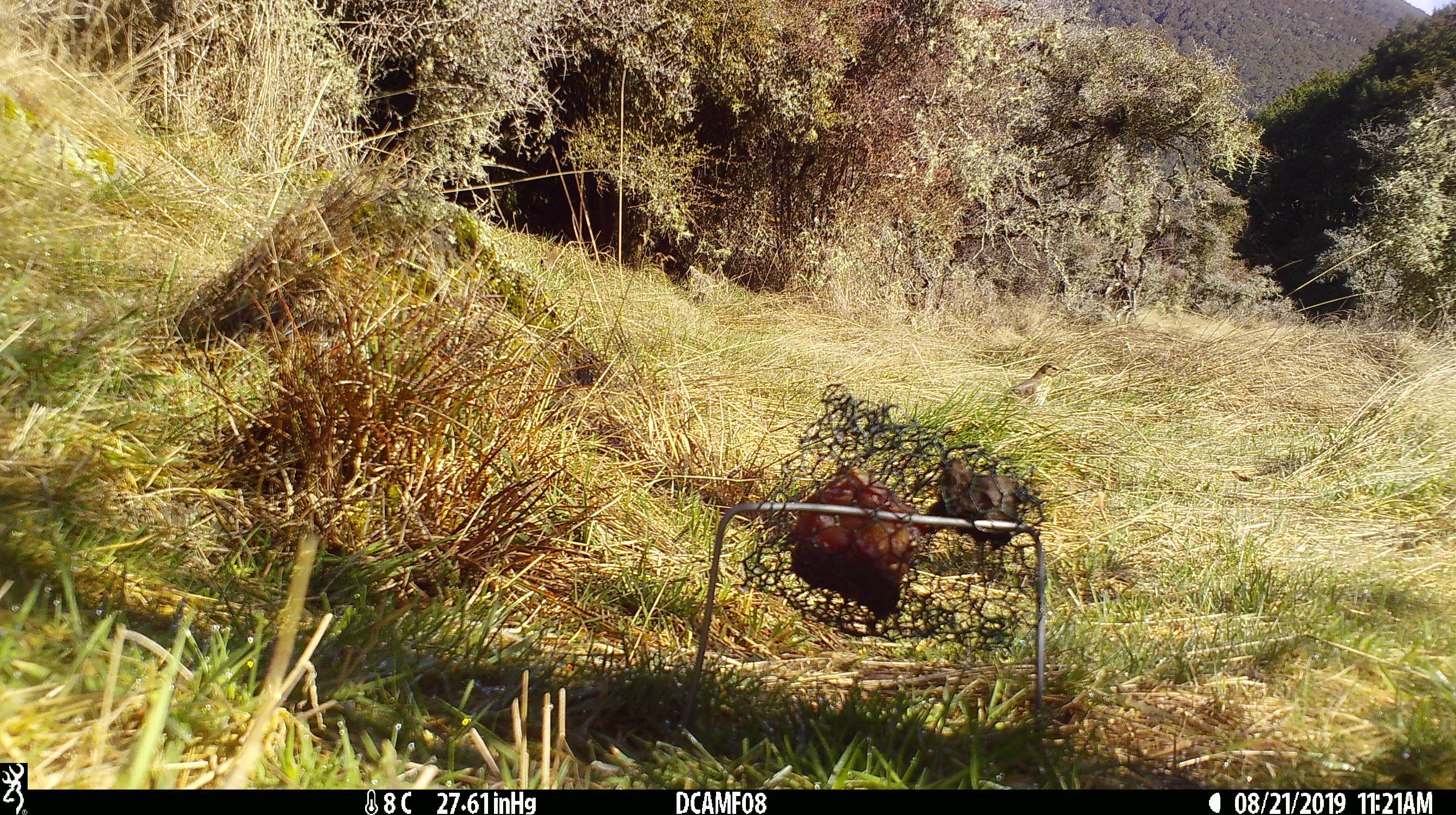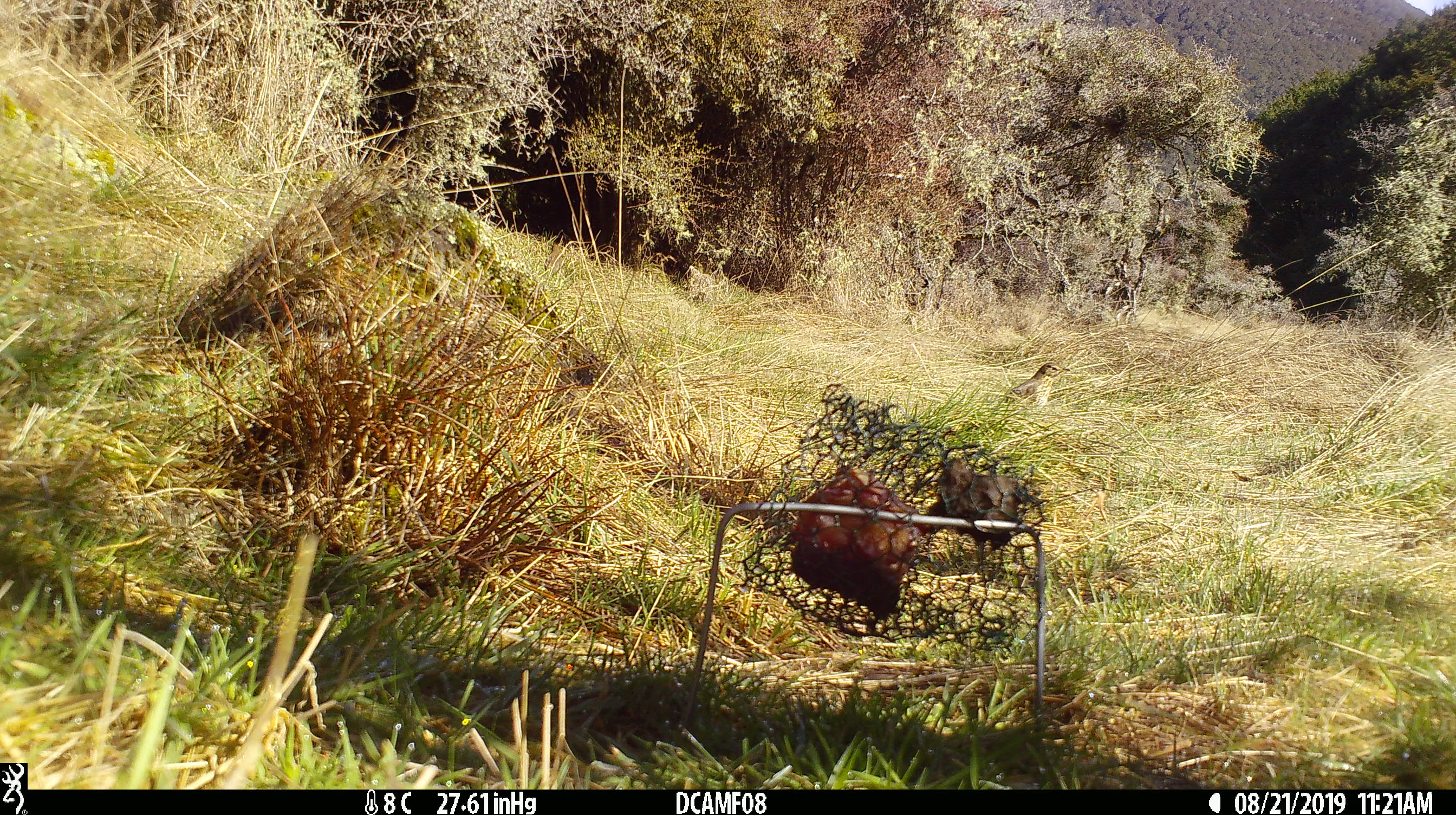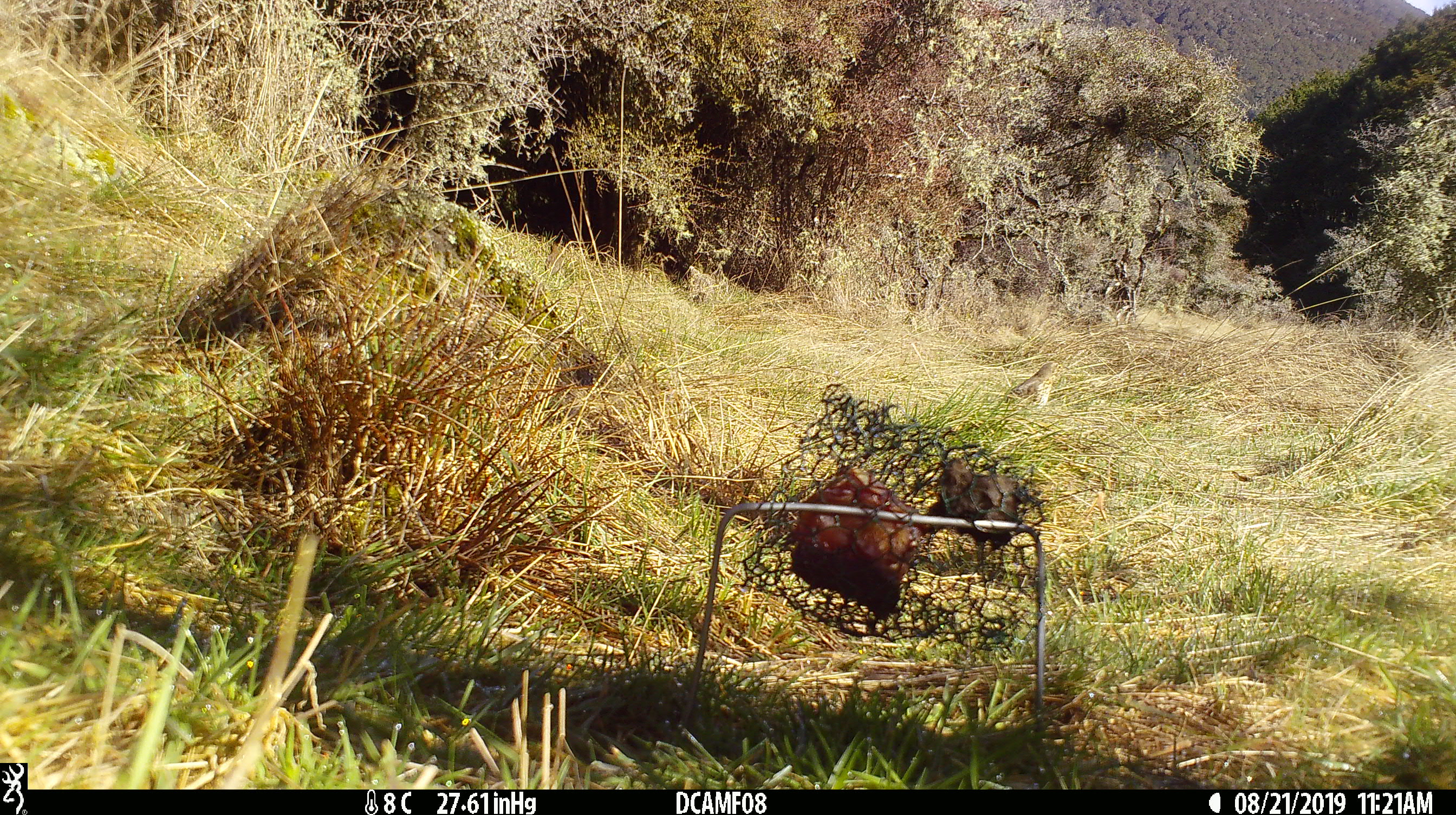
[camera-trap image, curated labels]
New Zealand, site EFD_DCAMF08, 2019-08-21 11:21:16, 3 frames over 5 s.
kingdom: Animalia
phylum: Chordata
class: Aves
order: Passeriformes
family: Turdidae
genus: Turdus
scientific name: Turdus philomelos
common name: song thrush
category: thrush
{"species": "thrush (song thrush) (Turdus philomelos)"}